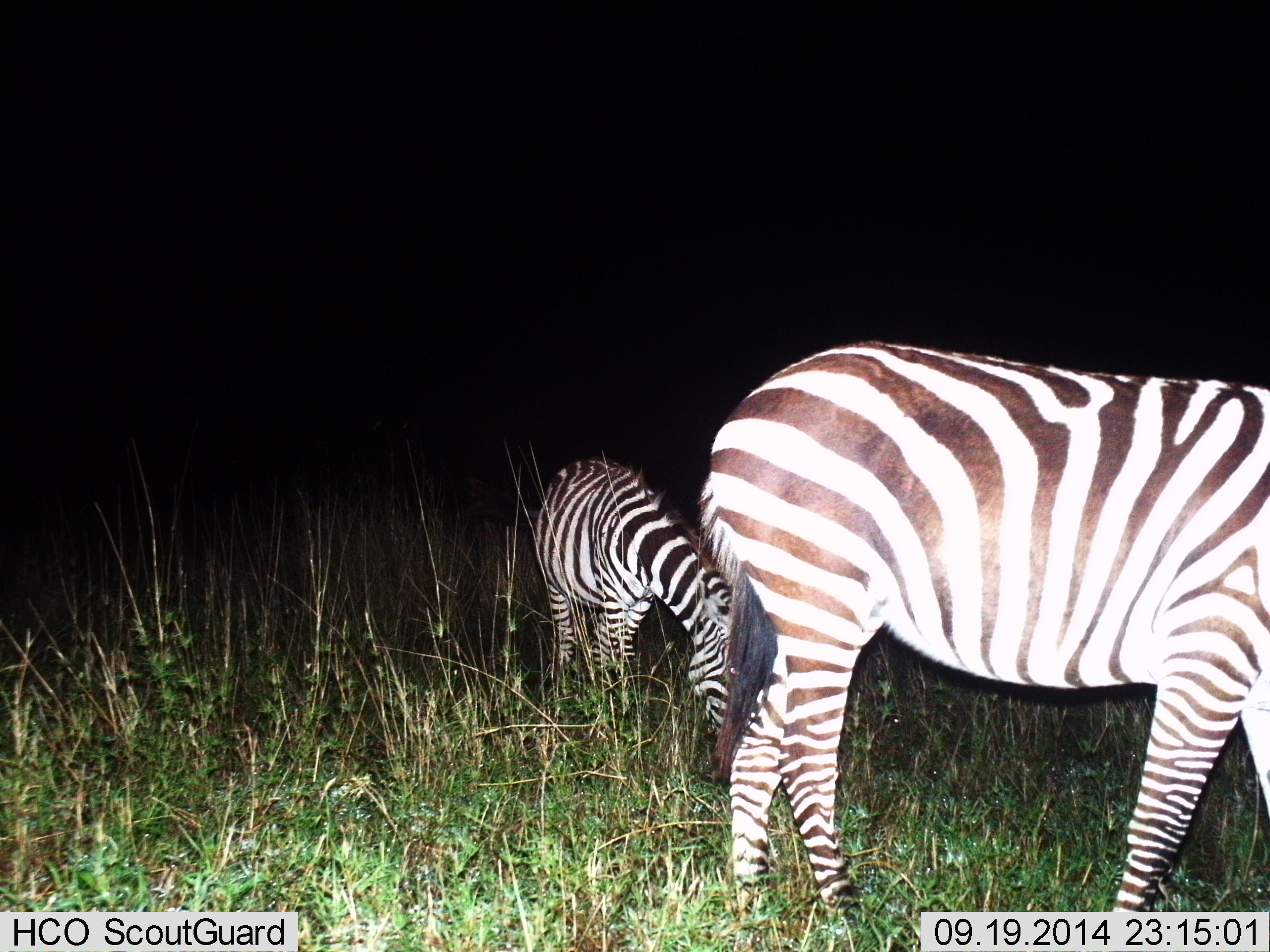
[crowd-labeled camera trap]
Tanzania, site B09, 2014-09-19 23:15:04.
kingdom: Animalia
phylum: Chordata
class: Mammalia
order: Perissodactyla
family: Equidae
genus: Equus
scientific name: Equus quagga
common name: plains zebra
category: zebra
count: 2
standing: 20%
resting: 0%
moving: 0%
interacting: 0%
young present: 0%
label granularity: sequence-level